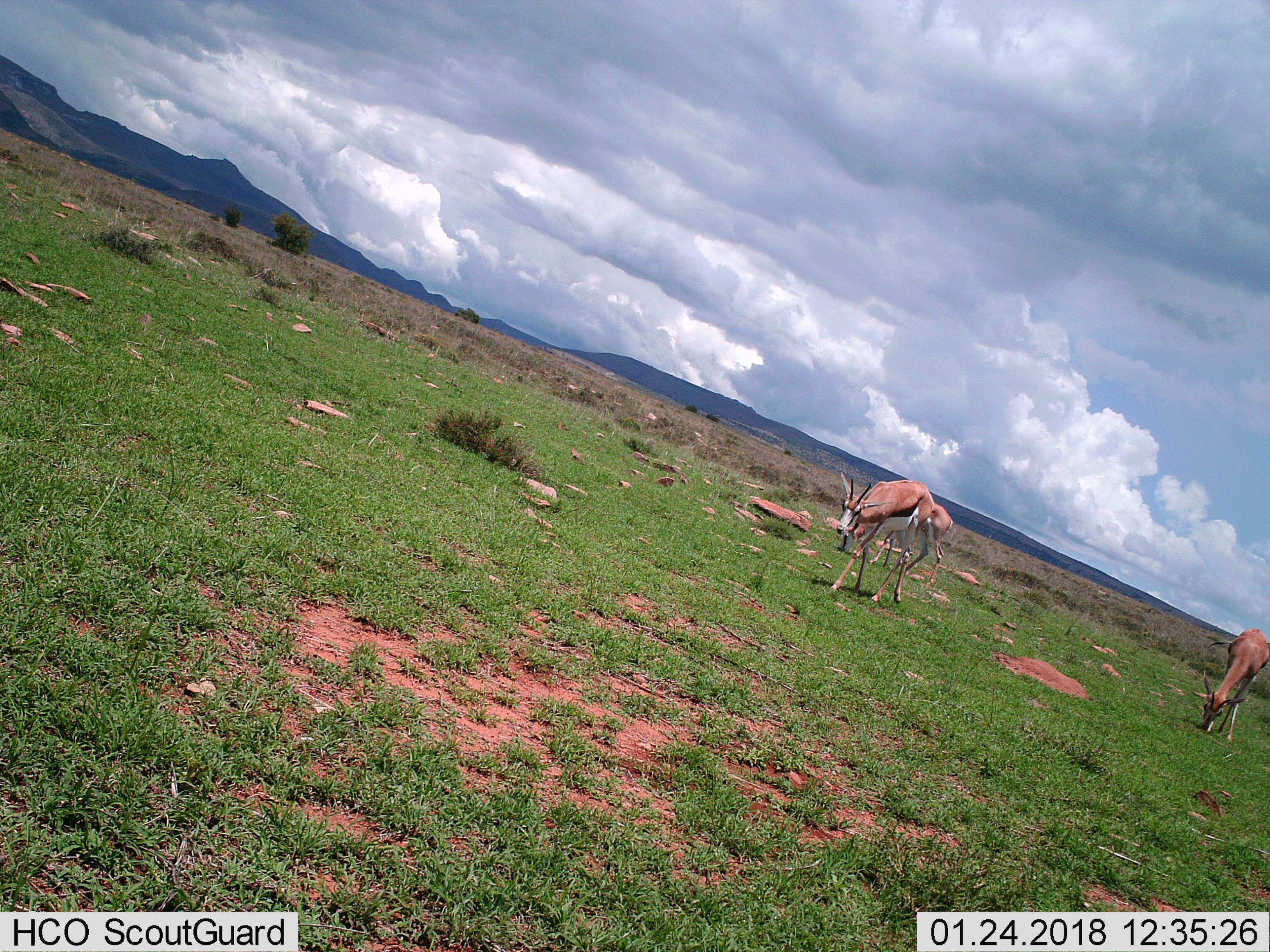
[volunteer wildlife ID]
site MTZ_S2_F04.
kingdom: Animalia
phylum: Chordata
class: Mammalia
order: Artiodactyla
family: Bovidae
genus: Antidorcas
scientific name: Antidorcas marsupialis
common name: springbok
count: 3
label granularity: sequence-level